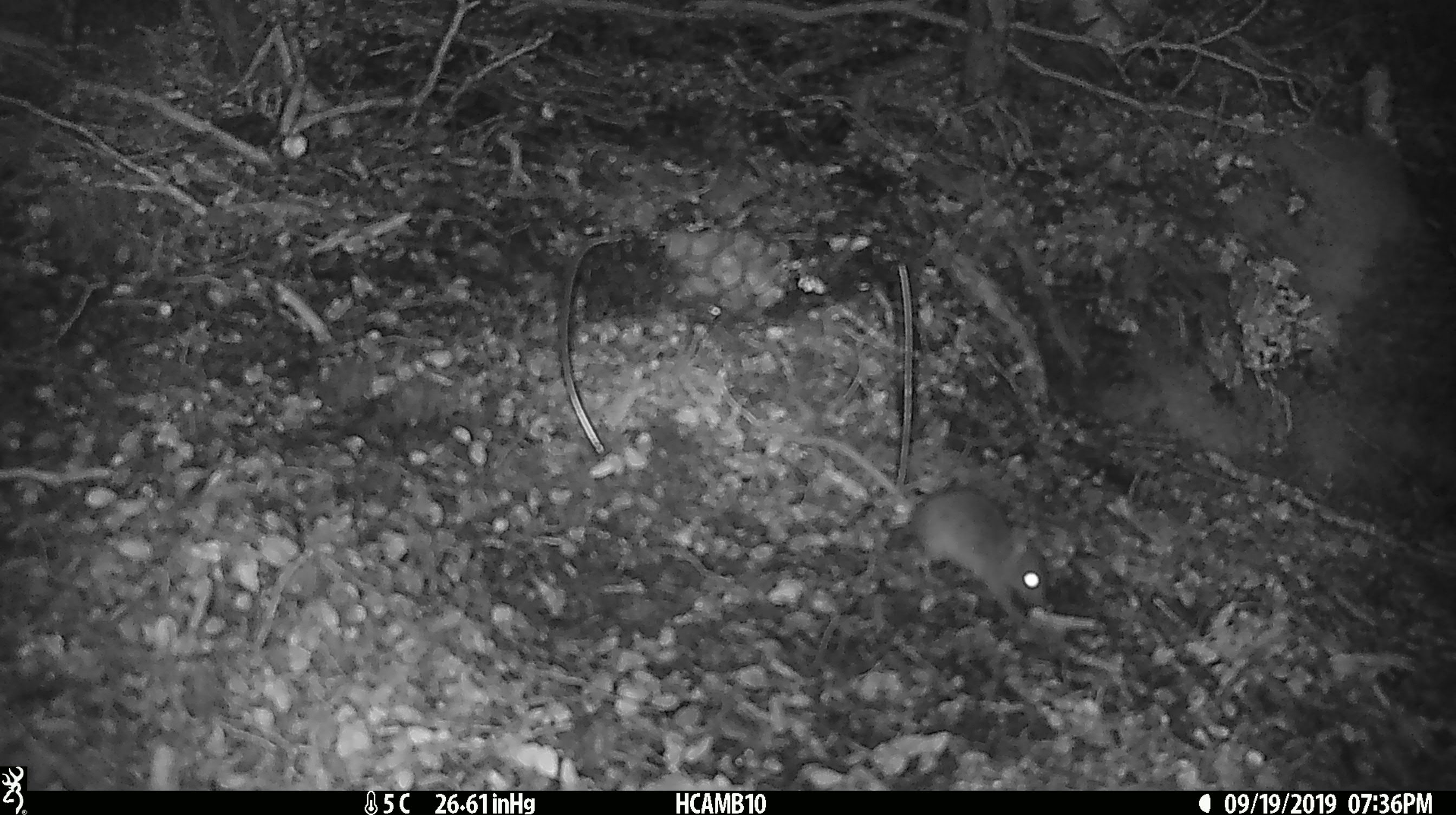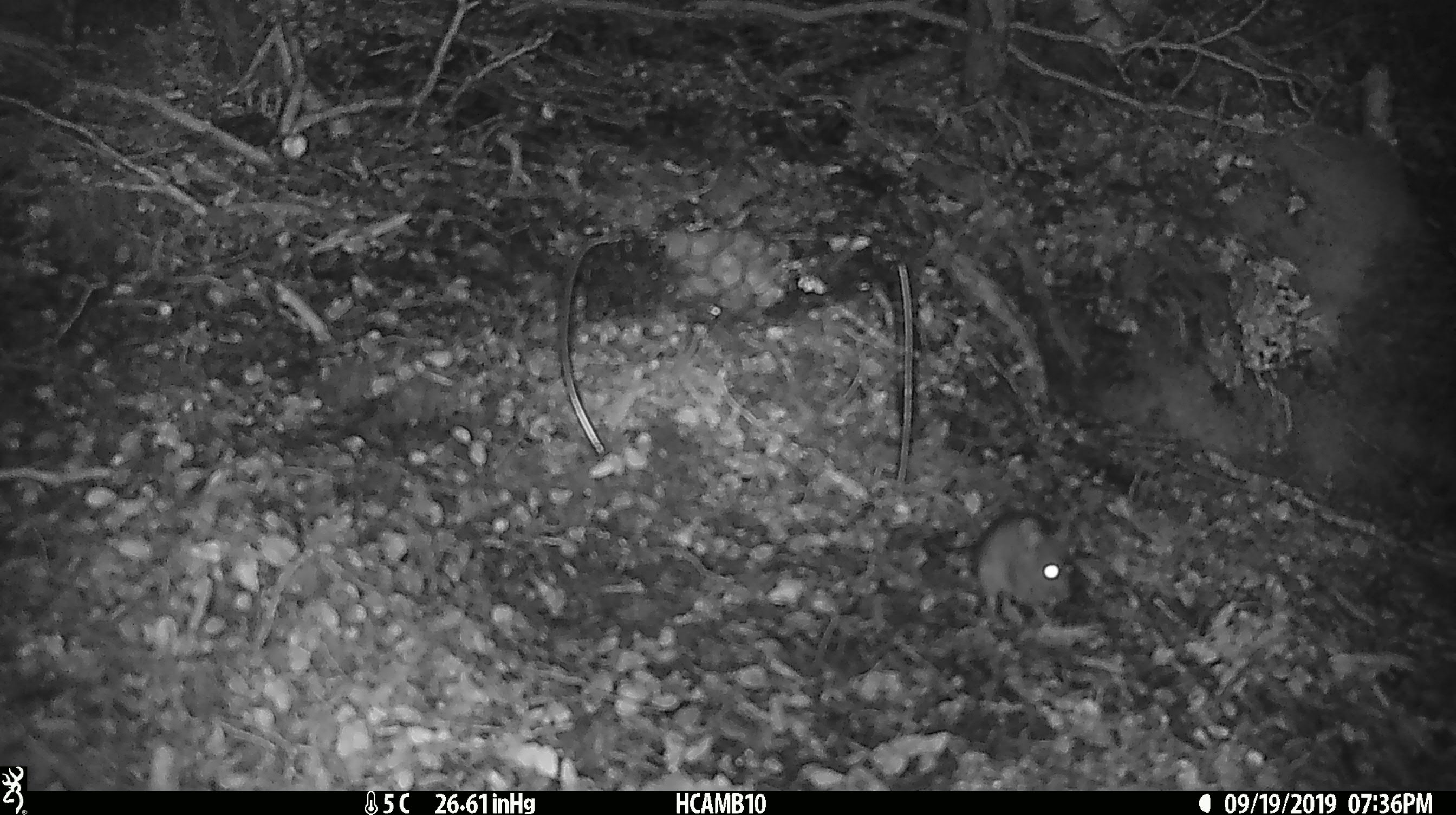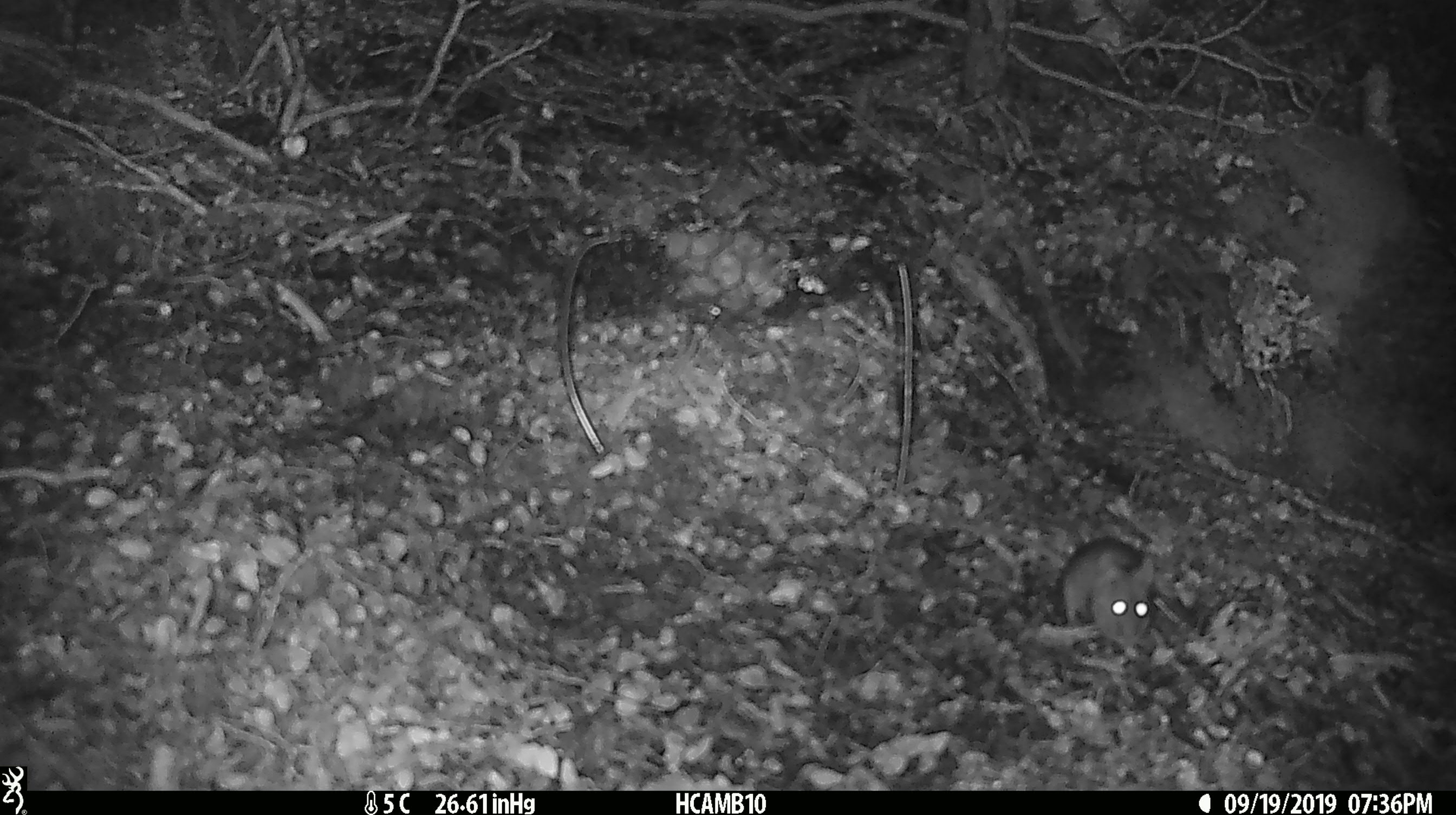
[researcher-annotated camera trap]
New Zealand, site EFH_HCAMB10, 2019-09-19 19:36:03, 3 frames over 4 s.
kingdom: Animalia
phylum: Chordata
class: Mammalia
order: Rodentia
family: Muridae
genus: Mus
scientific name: Mus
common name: mouse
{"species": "mouse (Mus)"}